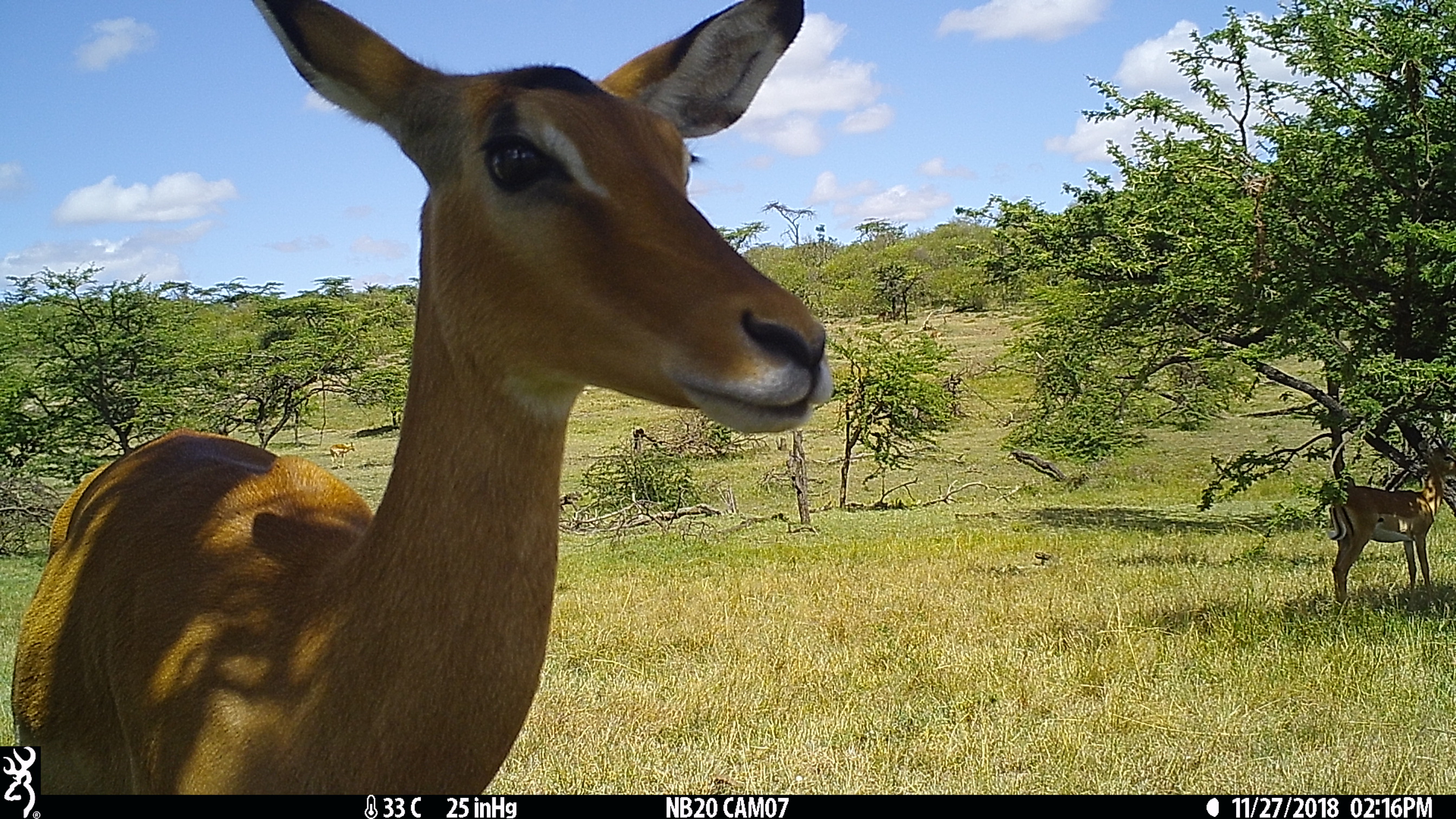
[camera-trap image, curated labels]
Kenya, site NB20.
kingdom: Animalia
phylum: Chordata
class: Mammalia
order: Artiodactyla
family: Bovidae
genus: Aepyceros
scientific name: Aepyceros melampus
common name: impala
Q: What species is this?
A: Impala (Aepyceros melampus).